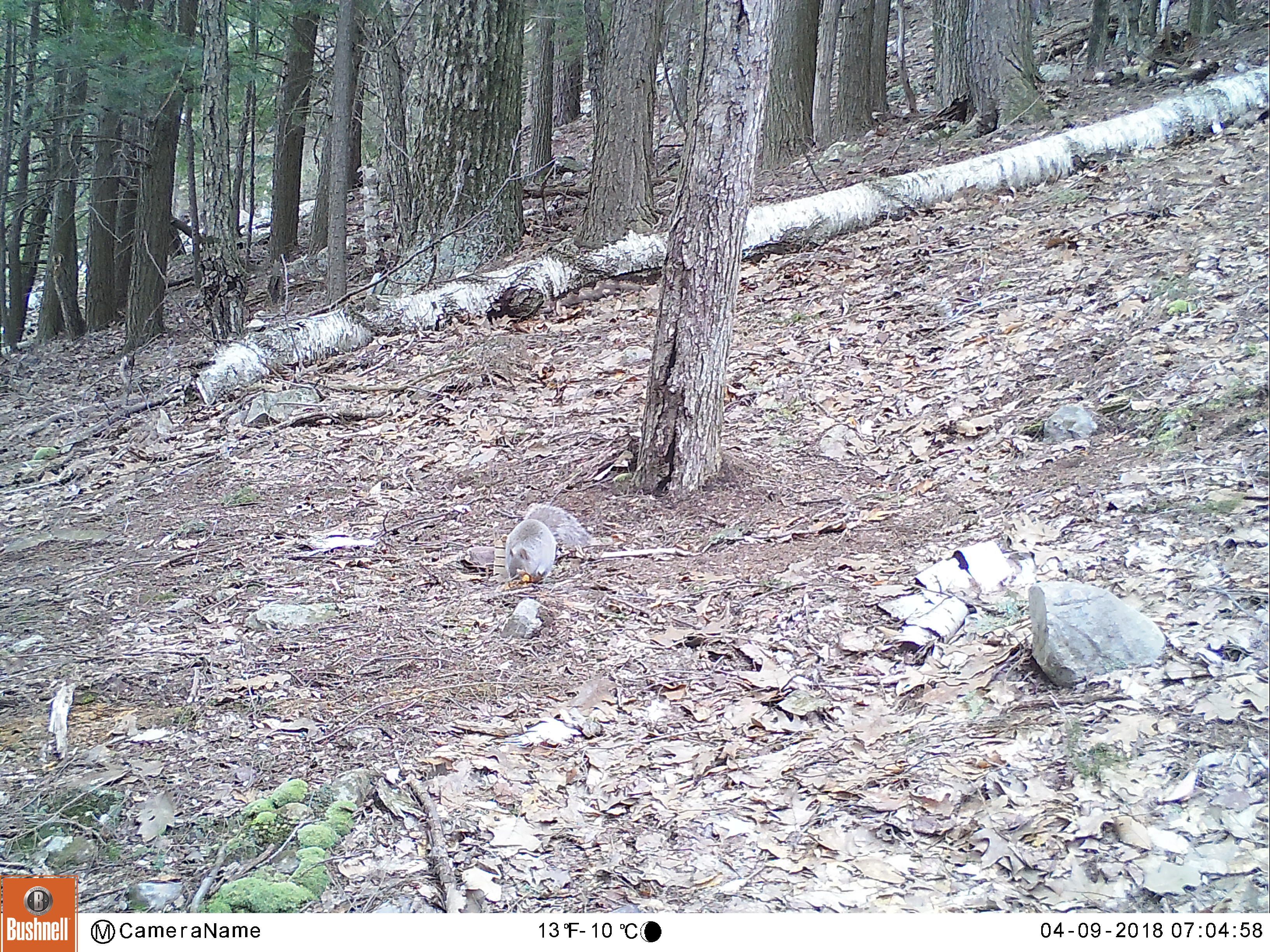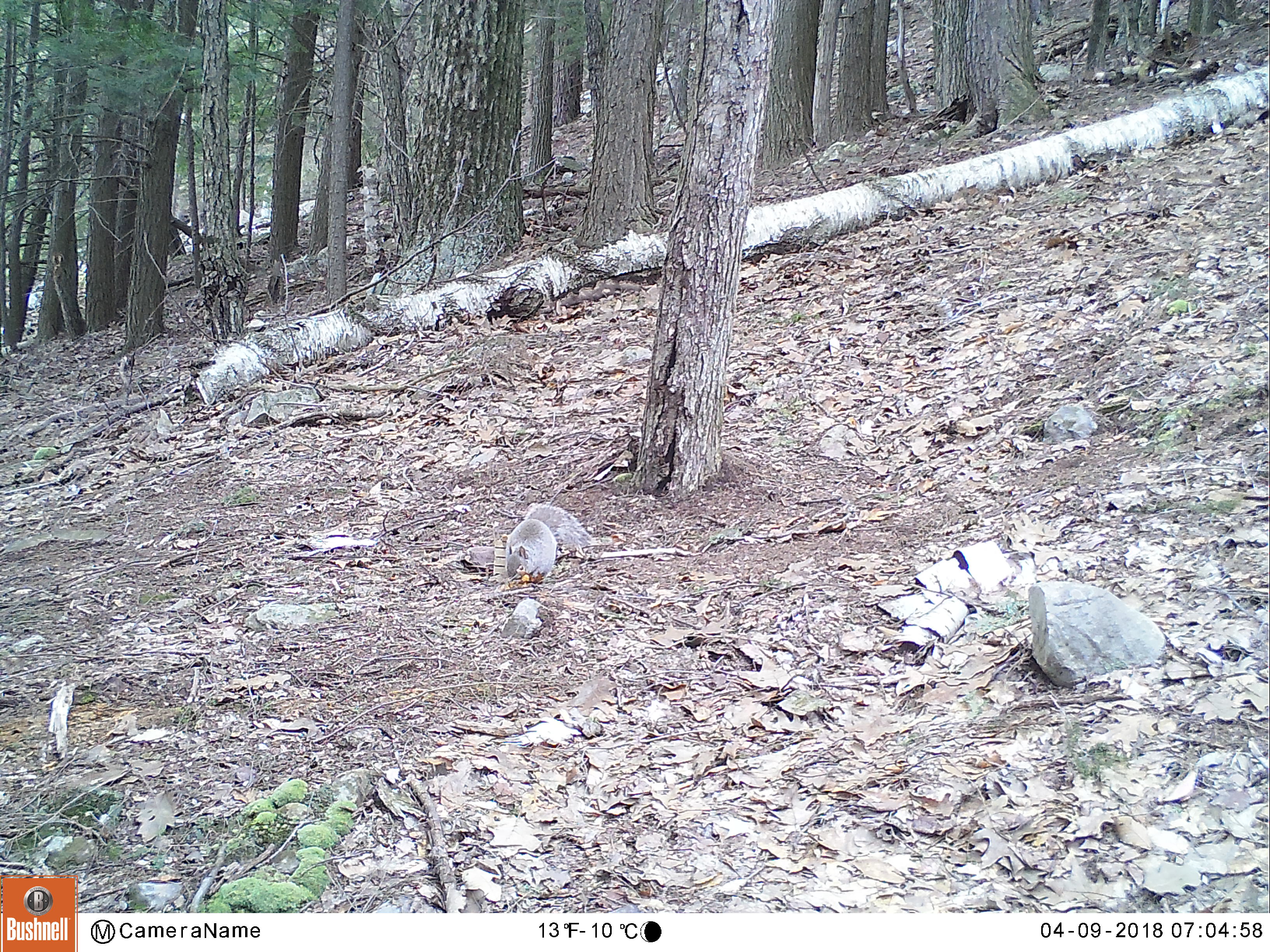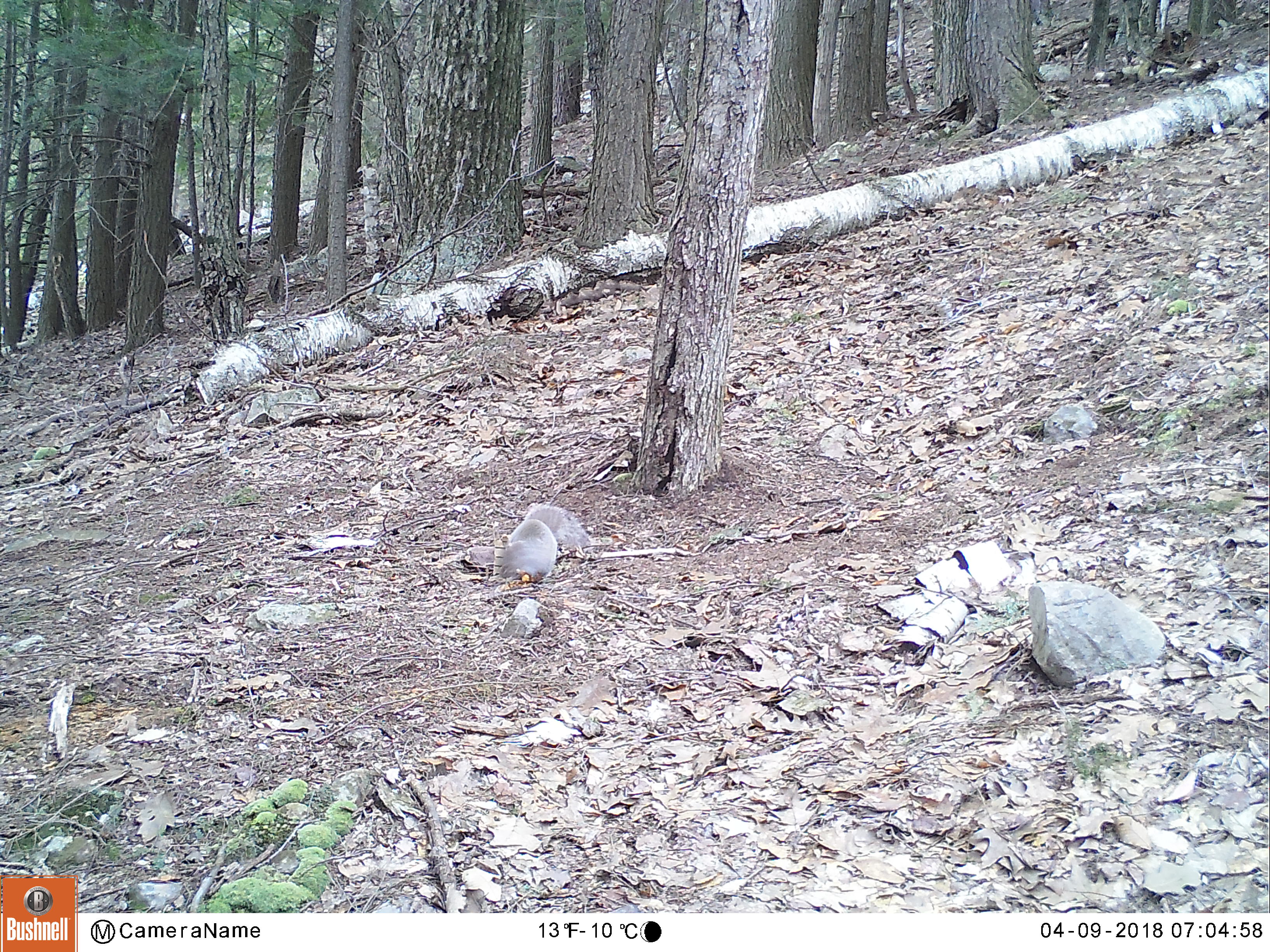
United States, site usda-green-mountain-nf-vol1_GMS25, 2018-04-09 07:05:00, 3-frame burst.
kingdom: Animalia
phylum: Chordata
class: Mammalia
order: Rodentia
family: Sciuridae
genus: Sciurus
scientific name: Sciurus carolinensis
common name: gray squirrel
Gray squirrel (Sciurus carolinensis).